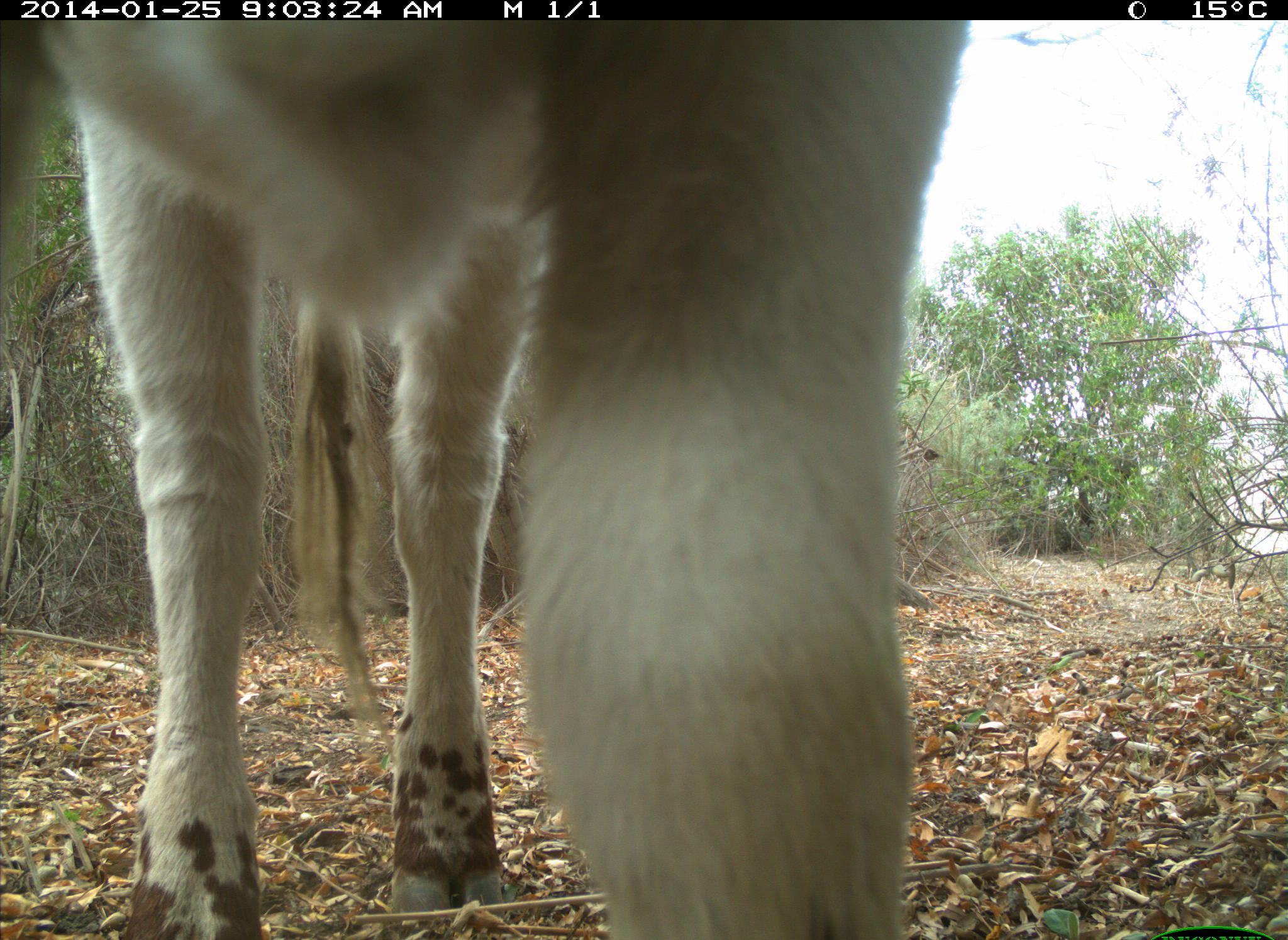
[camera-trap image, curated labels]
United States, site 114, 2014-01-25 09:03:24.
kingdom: Animalia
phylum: Chordata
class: Mammalia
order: Artiodactyla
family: Bovidae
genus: Bos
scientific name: Bos taurus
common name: cow